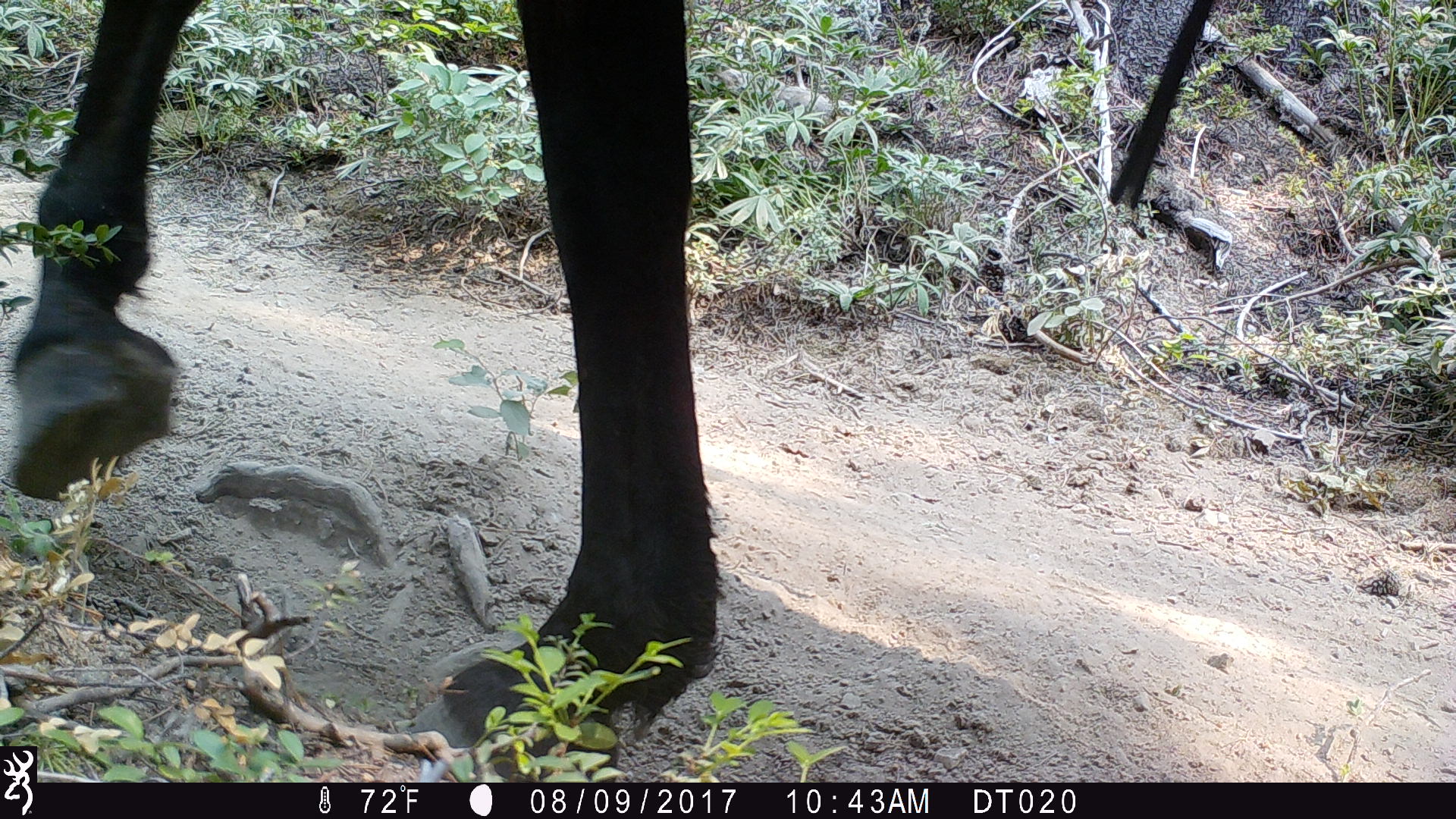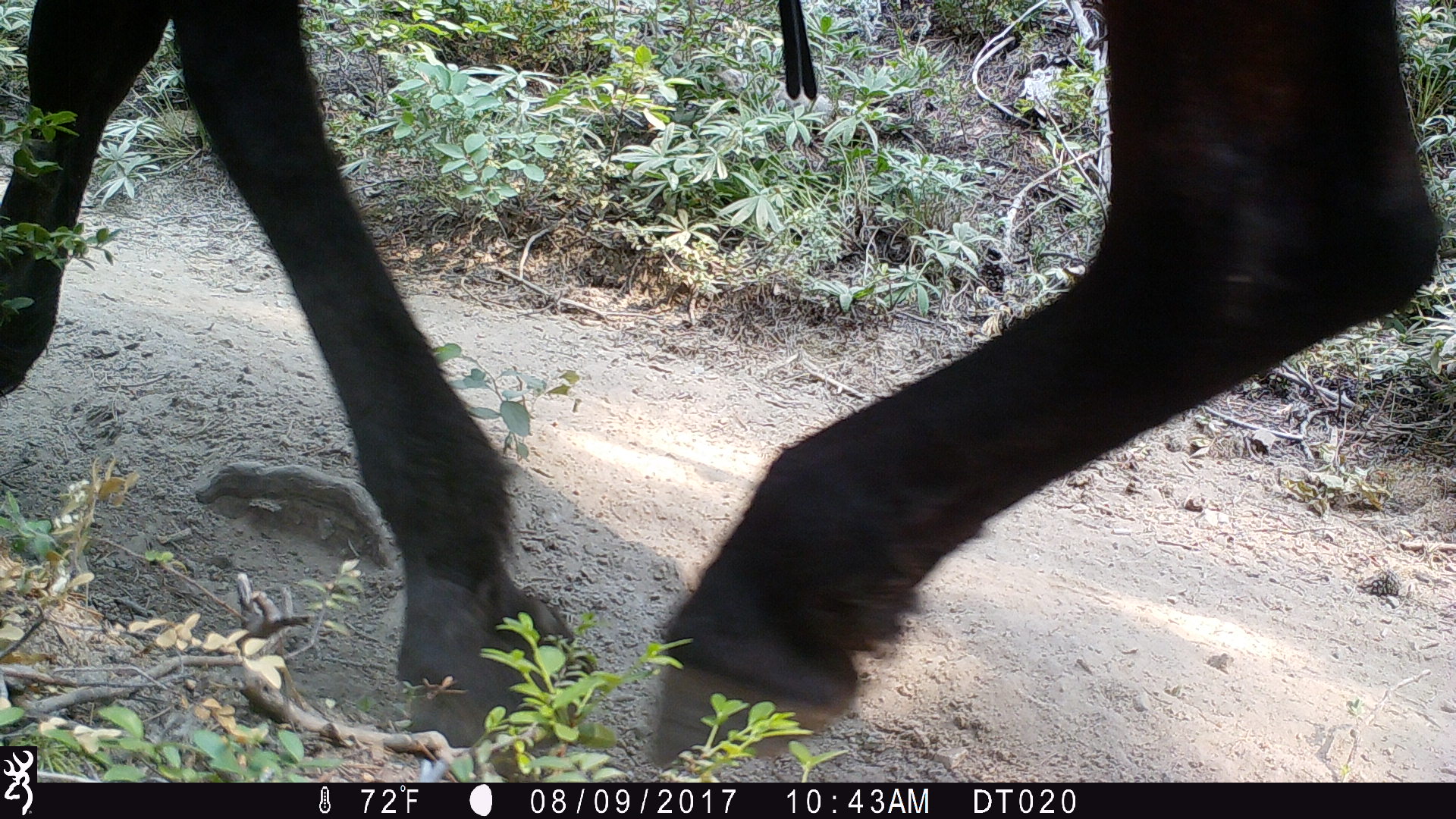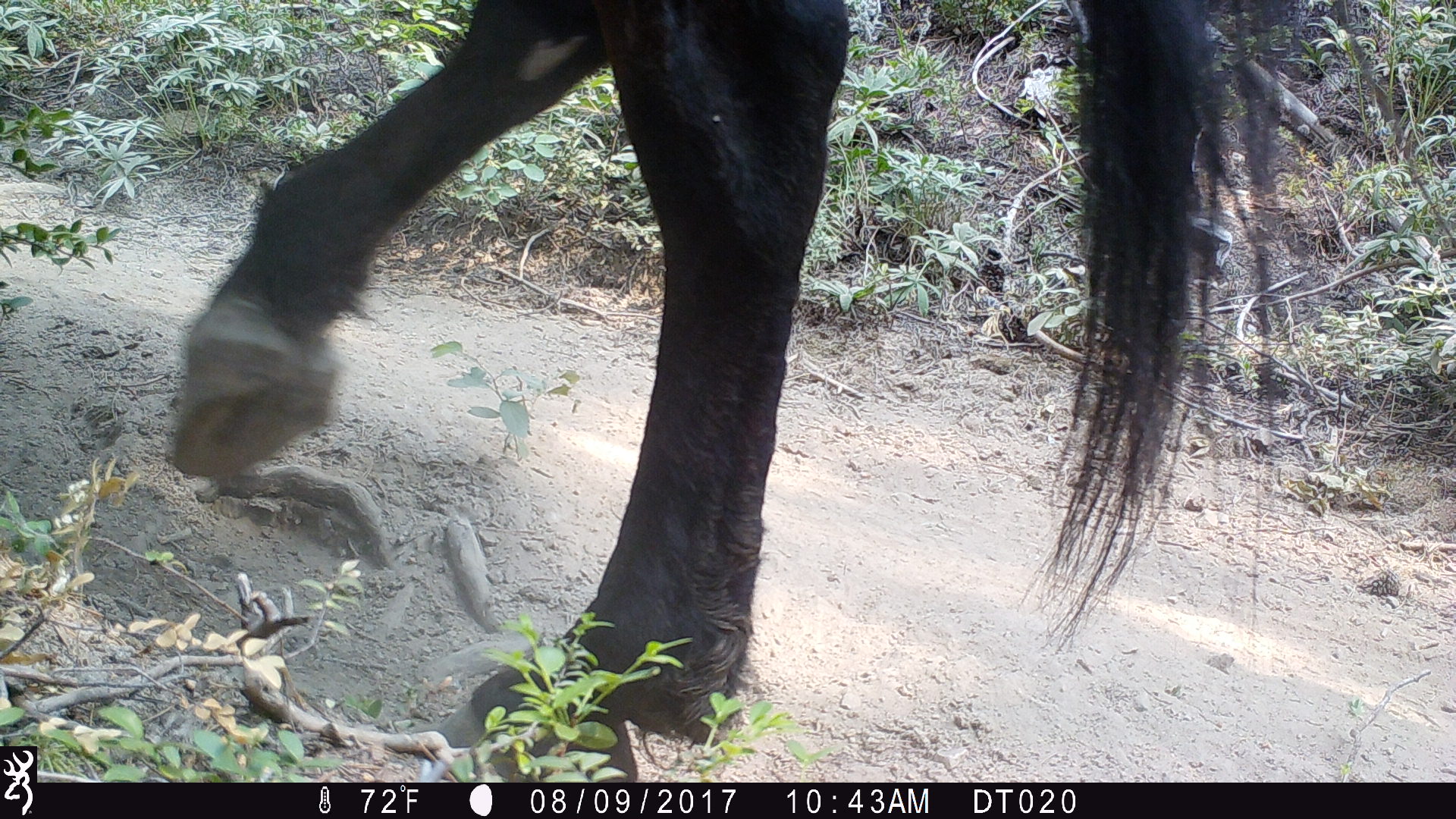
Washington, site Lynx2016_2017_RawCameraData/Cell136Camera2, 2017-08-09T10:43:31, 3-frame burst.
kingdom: Animalia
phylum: Chordata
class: Mammalia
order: Artiodactyla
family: Bovidae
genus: Bos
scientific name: Bos taurus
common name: domestic cattle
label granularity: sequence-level